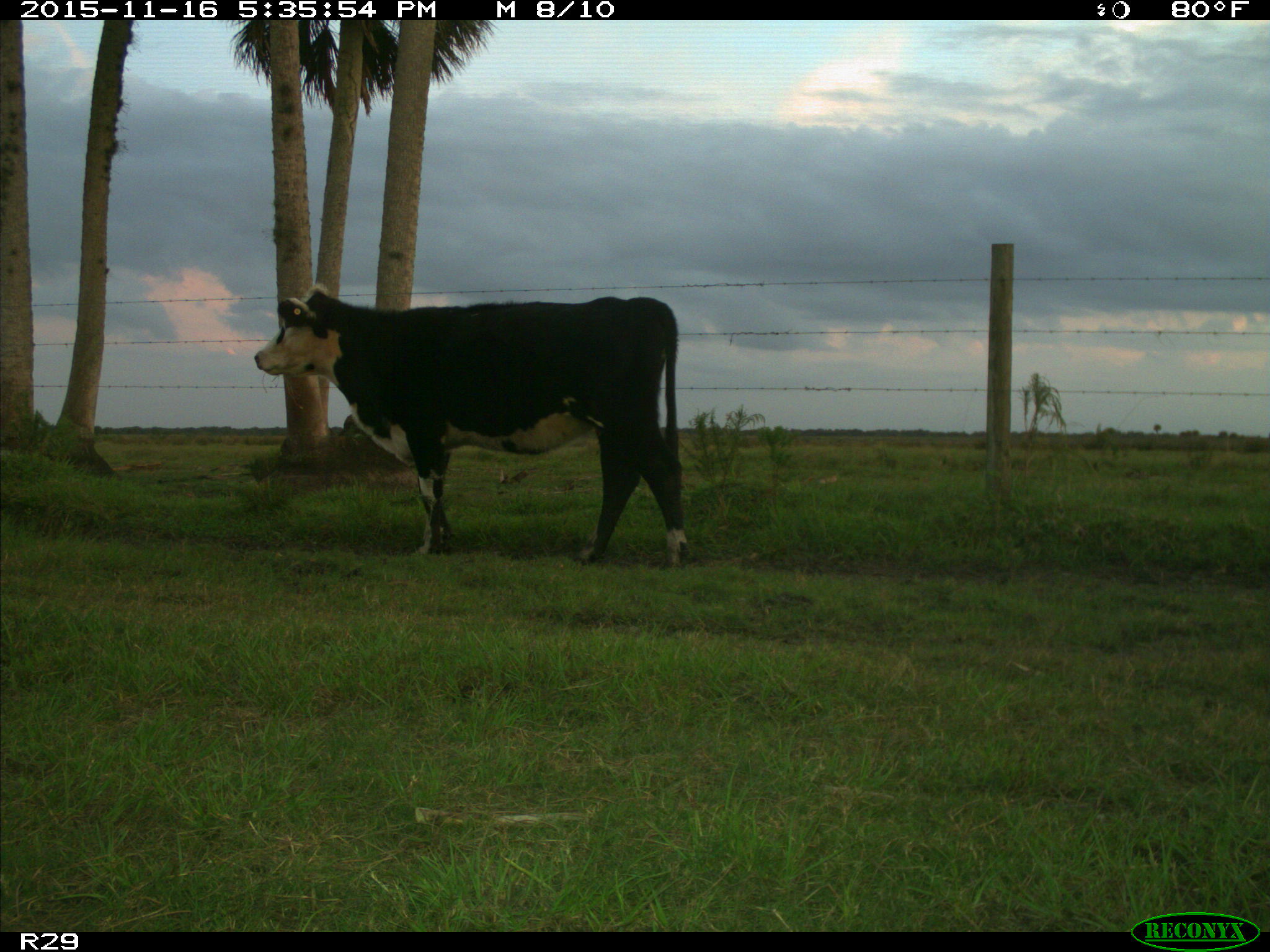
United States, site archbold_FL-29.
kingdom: Animalia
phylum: Chordata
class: Mammalia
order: Artiodactyla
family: Bovidae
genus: Bos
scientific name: Bos taurus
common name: domestic cow